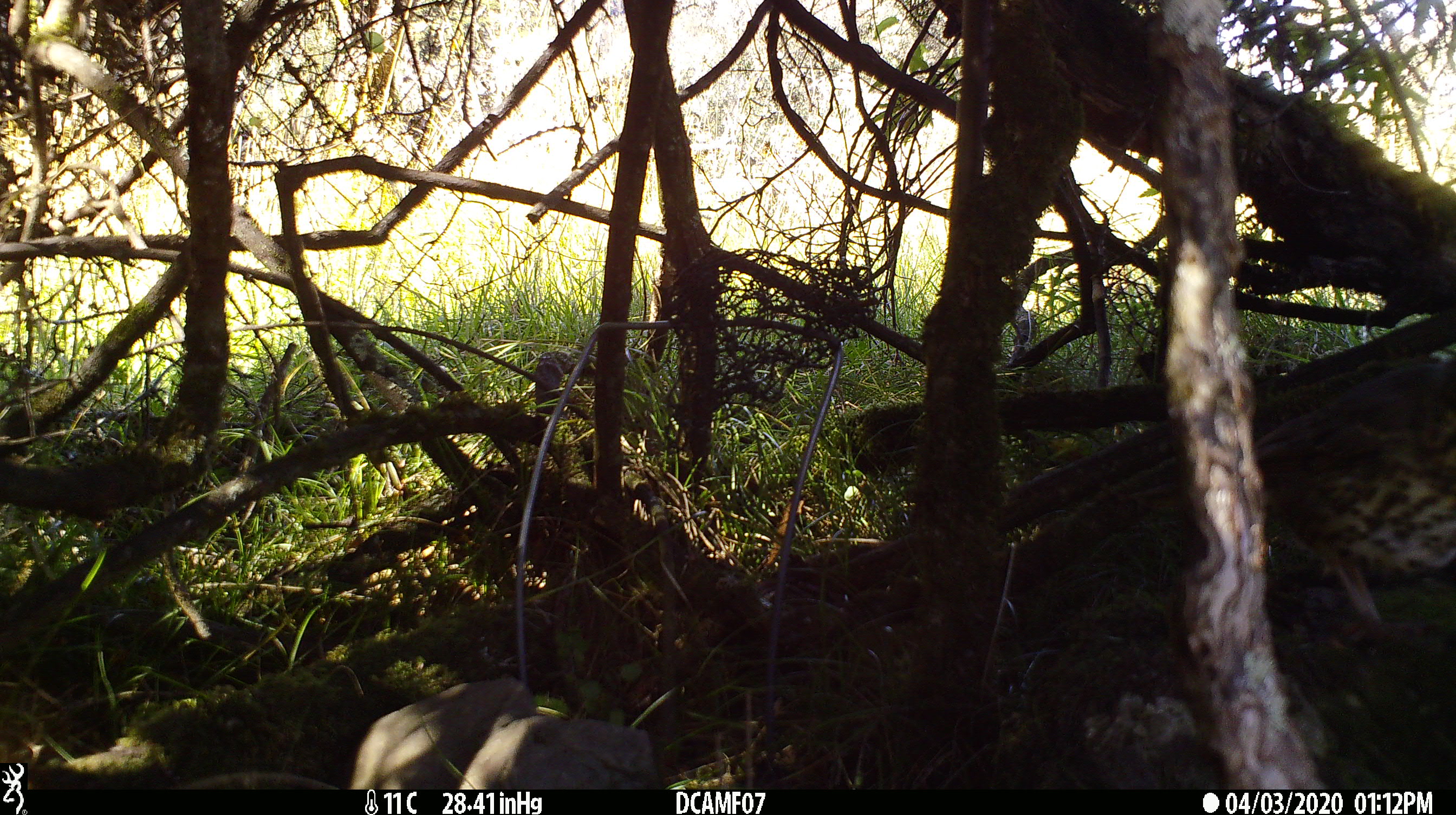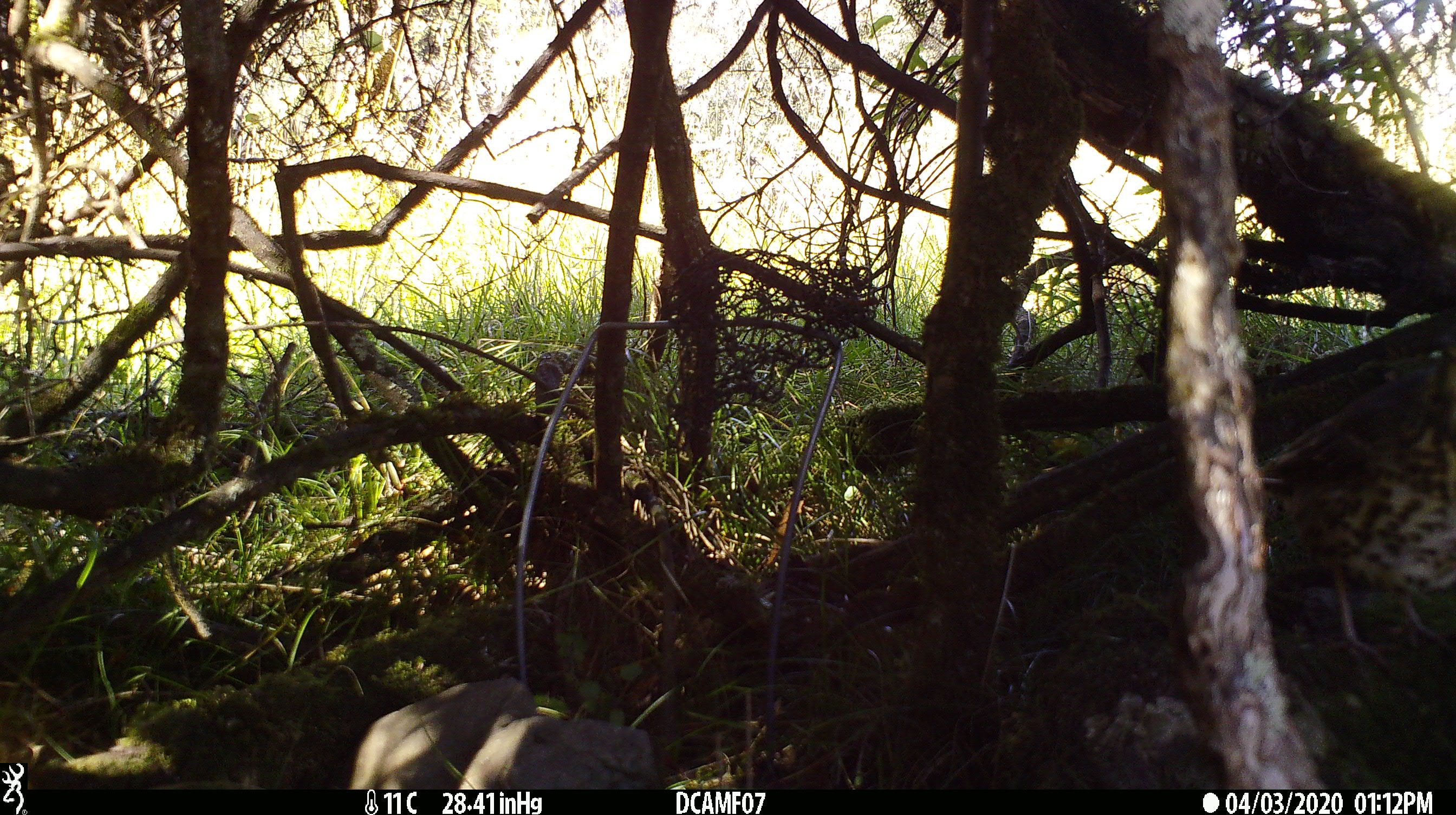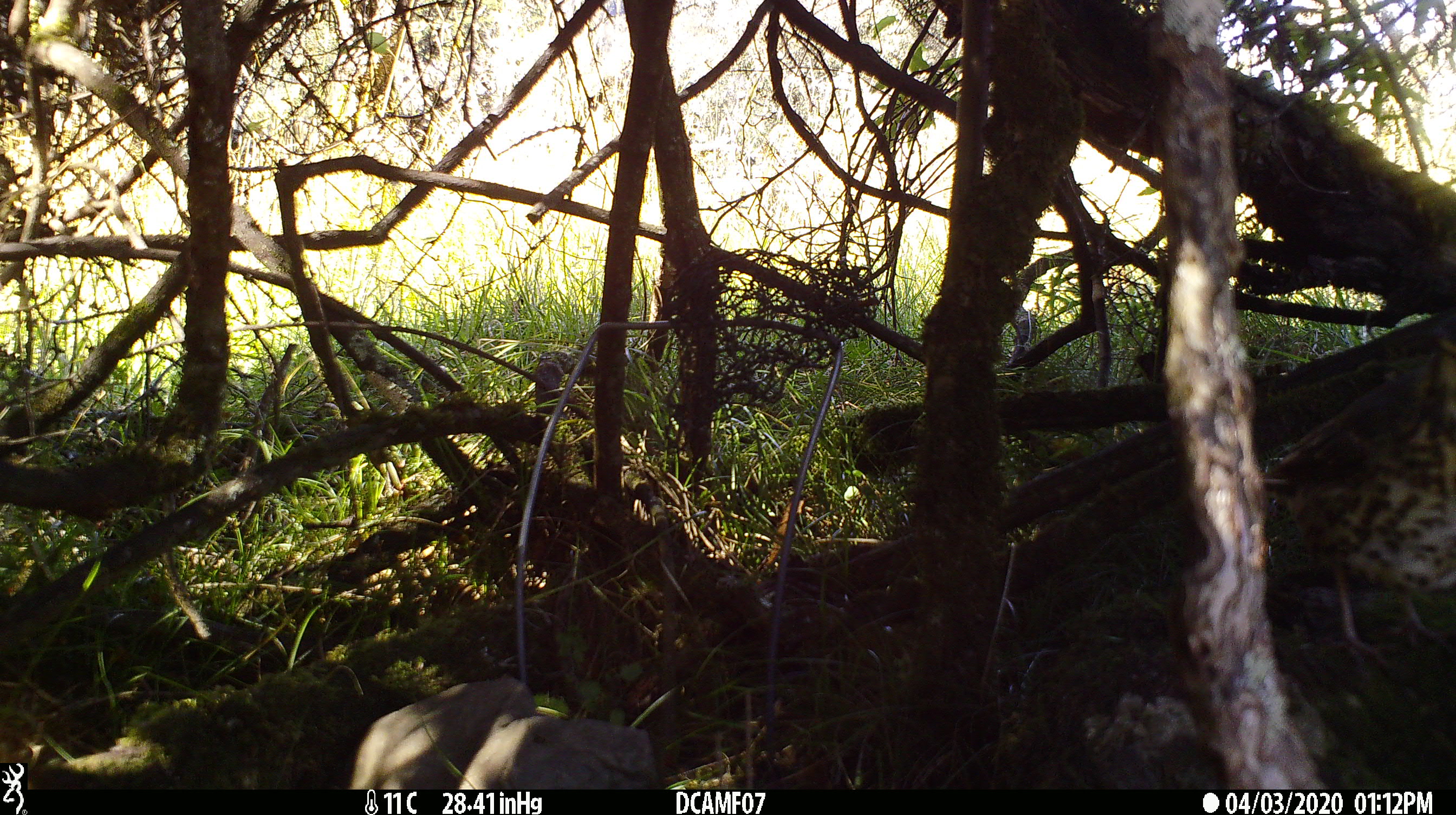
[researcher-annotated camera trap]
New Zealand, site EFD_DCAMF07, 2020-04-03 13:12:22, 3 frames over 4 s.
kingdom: Animalia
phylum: Chordata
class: Aves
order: Passeriformes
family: Turdidae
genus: Turdus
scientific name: Turdus philomelos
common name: song thrush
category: thrush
Thrush (song thrush) (Turdus philomelos).